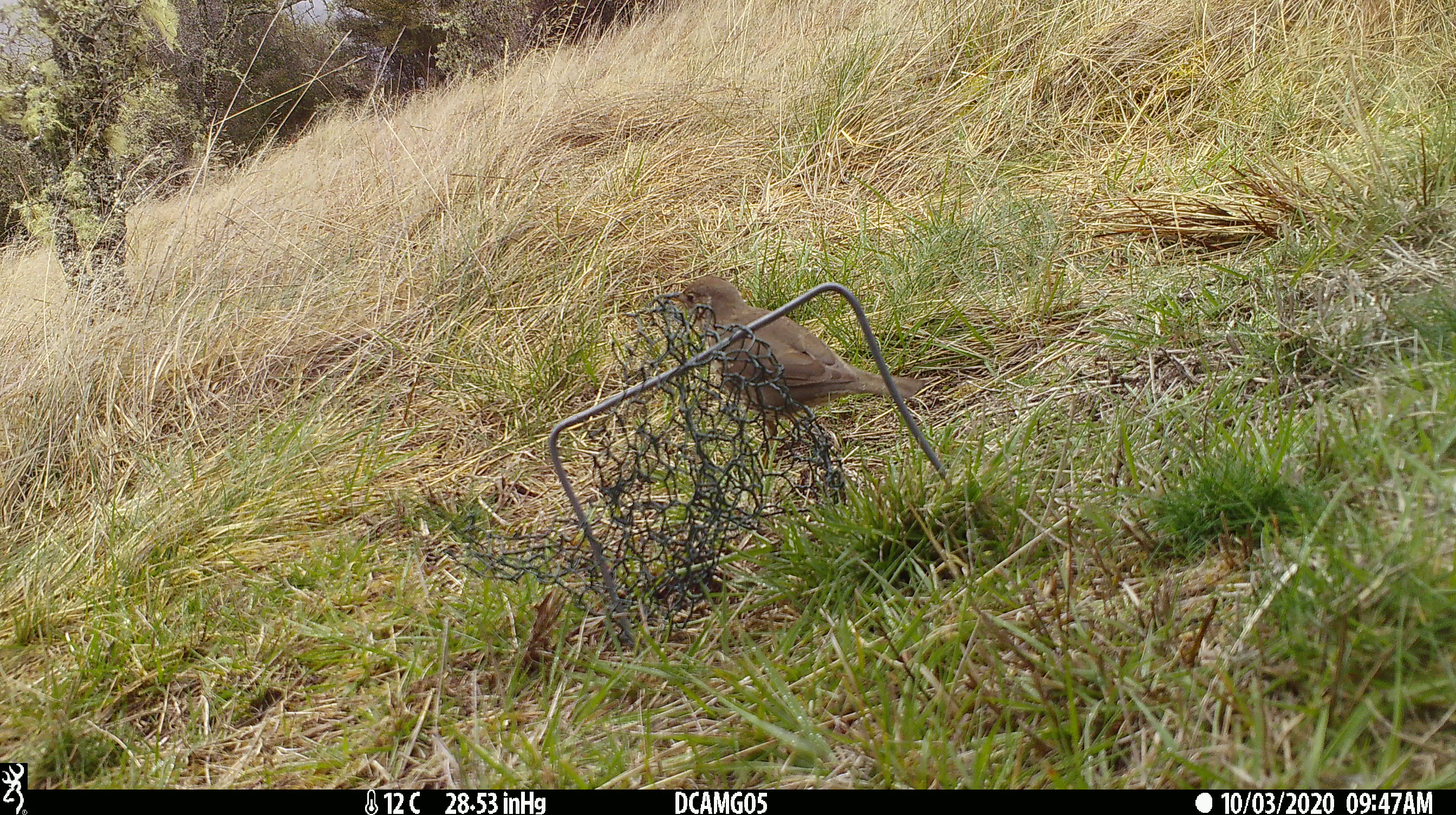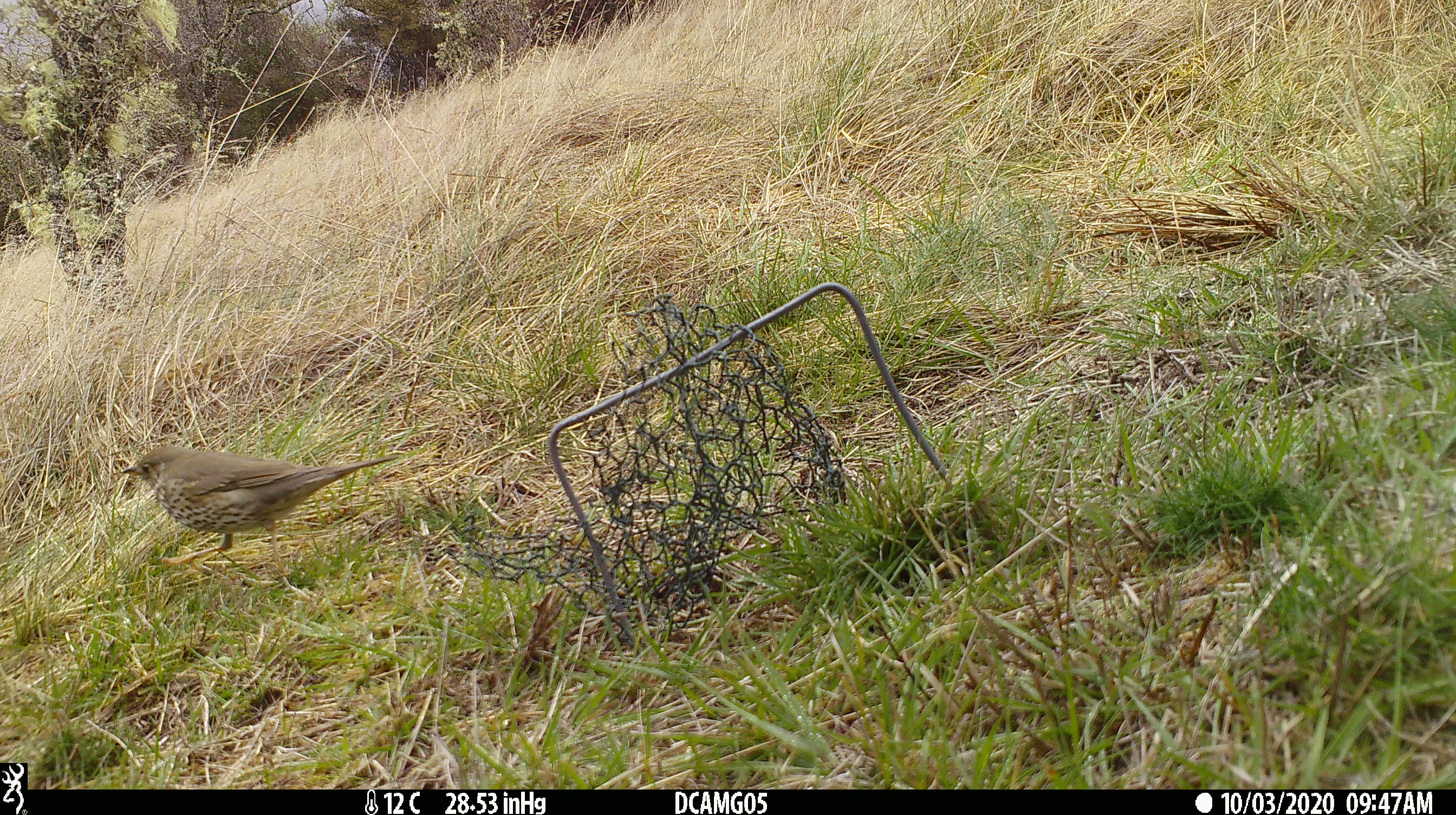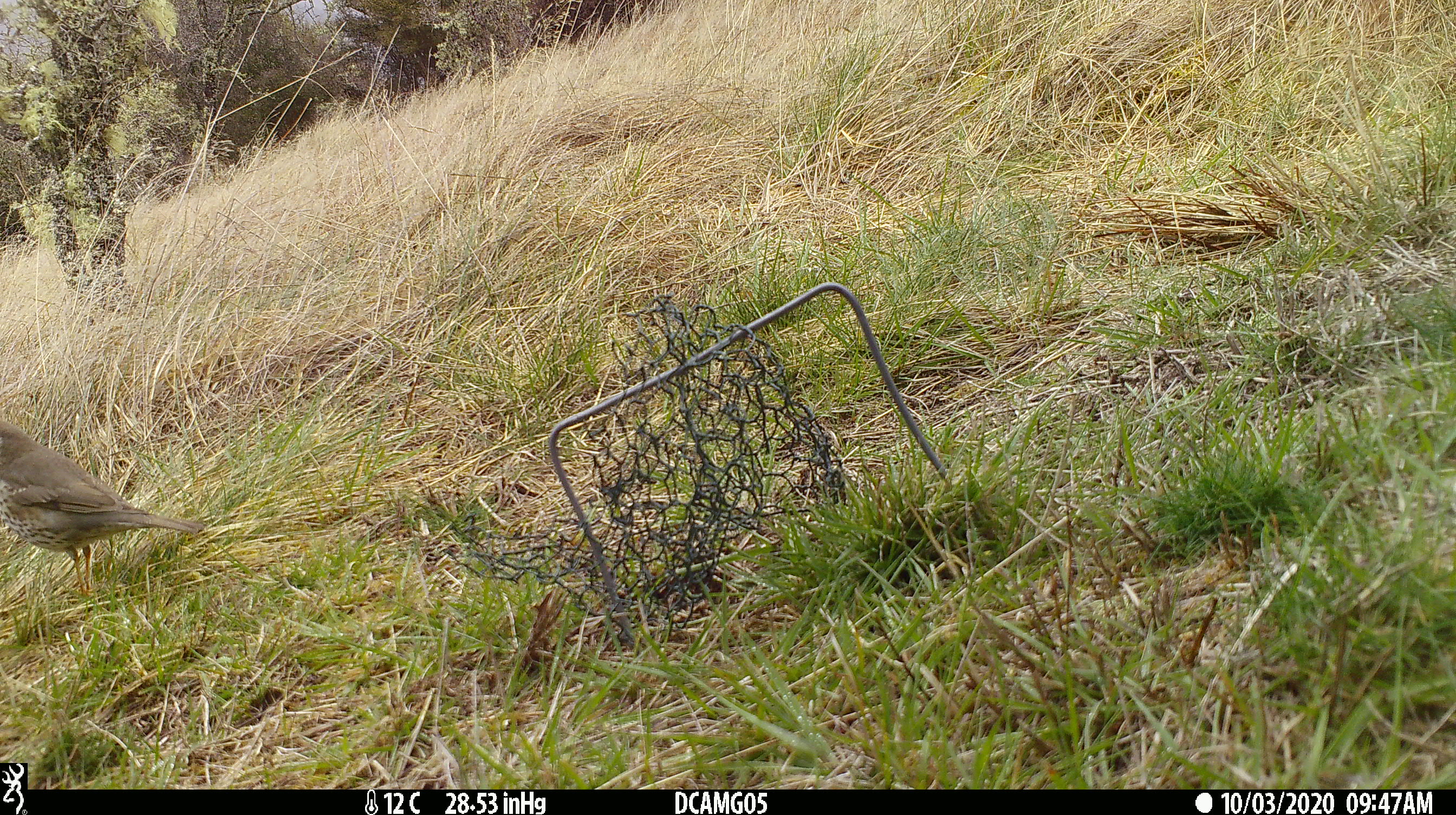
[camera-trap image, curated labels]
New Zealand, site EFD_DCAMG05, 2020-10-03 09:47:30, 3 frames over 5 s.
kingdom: Animalia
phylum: Chordata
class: Aves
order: Passeriformes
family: Turdidae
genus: Turdus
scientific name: Turdus philomelos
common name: song thrush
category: thrush